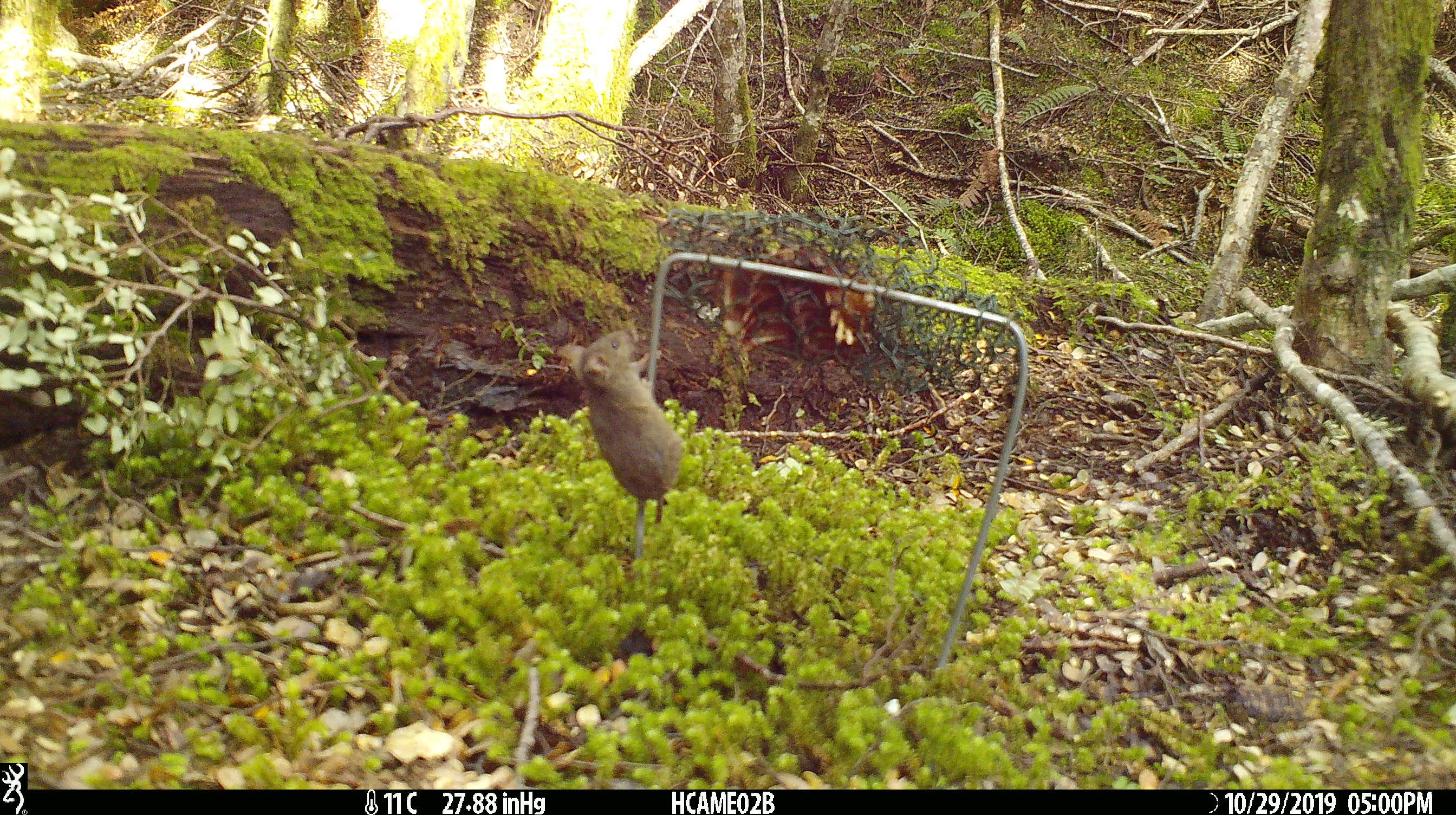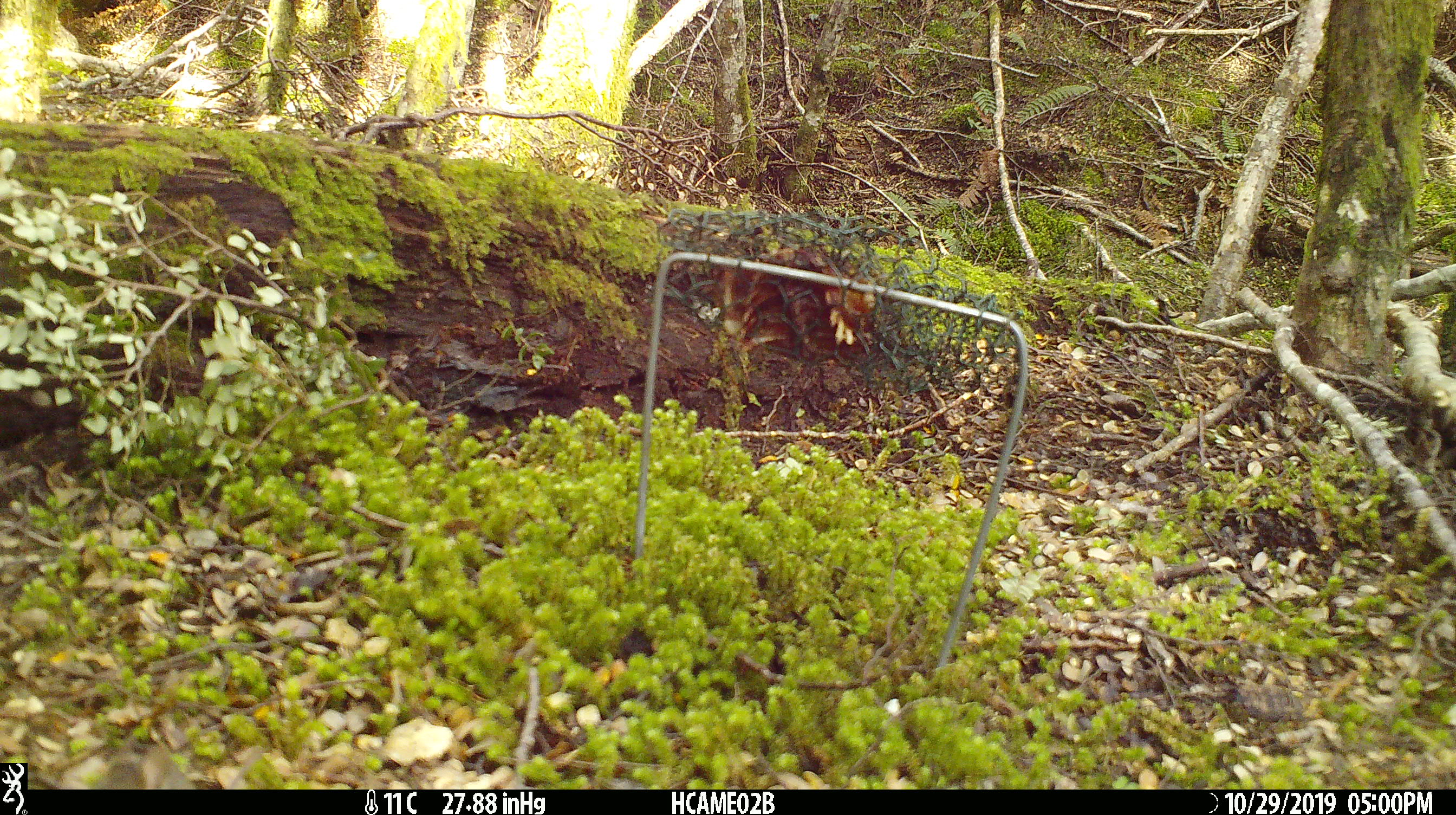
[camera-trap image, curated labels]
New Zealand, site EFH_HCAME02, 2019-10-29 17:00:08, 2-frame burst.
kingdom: Animalia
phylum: Chordata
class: Mammalia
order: Rodentia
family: Muridae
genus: Mus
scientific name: Mus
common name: mouse